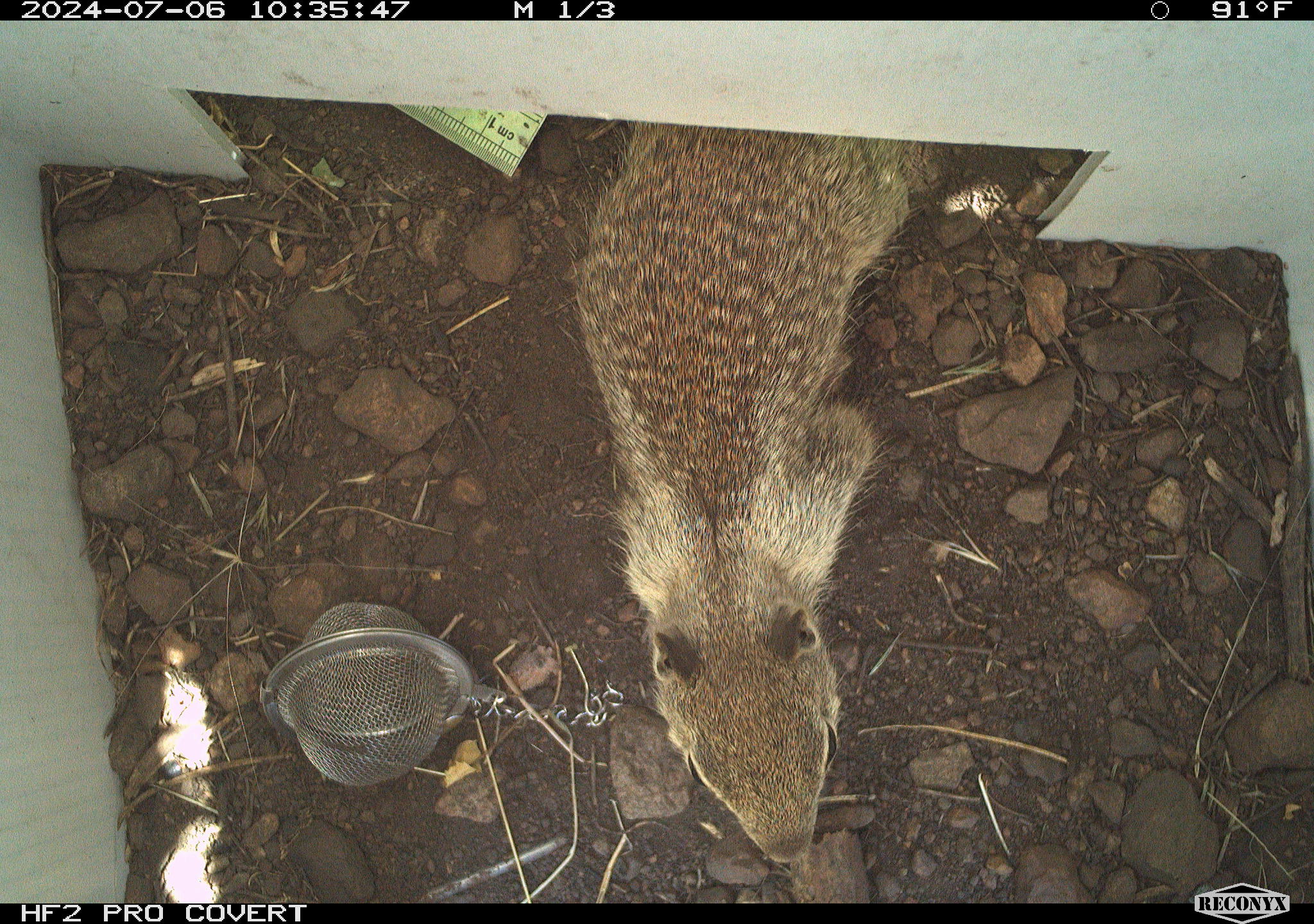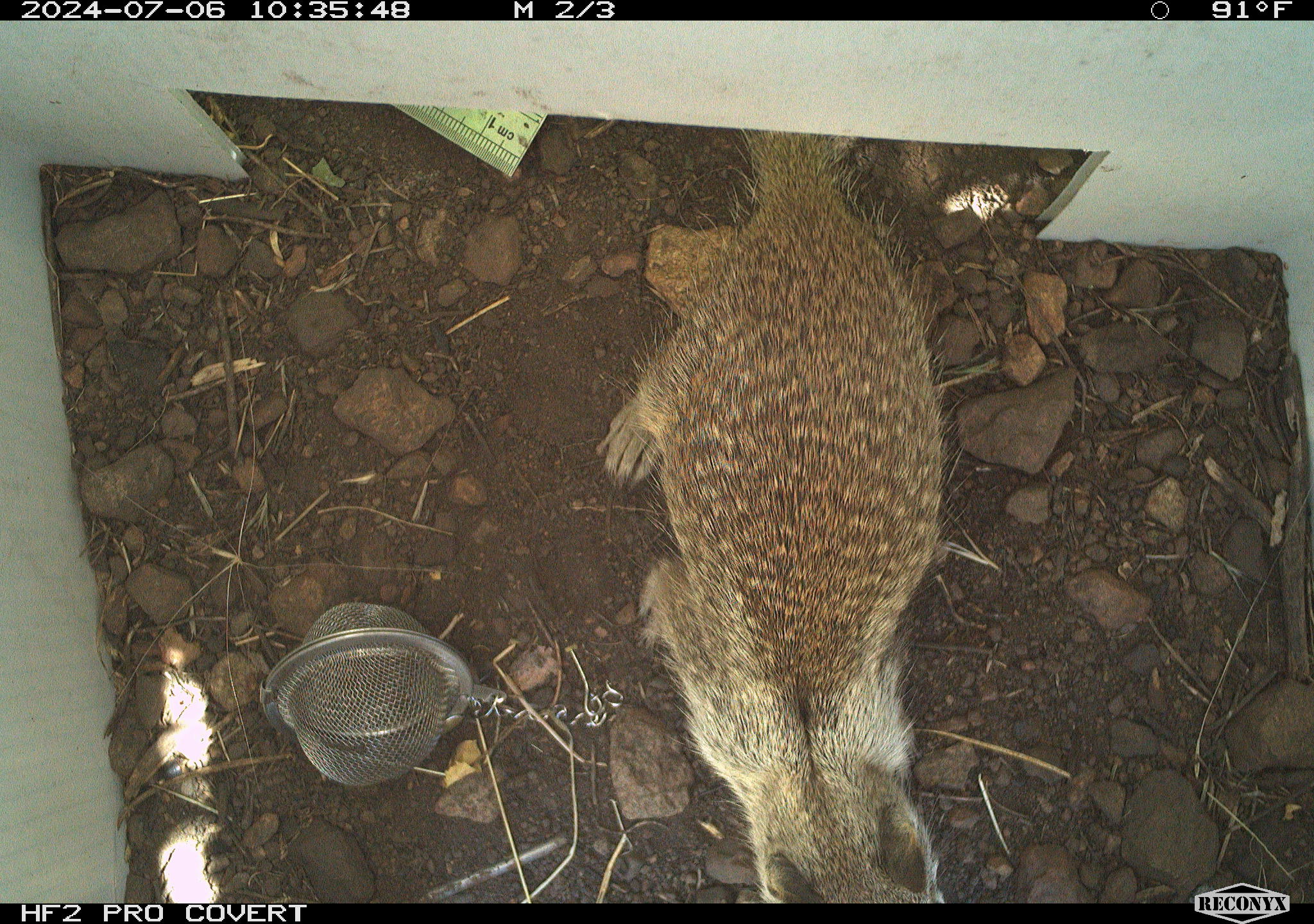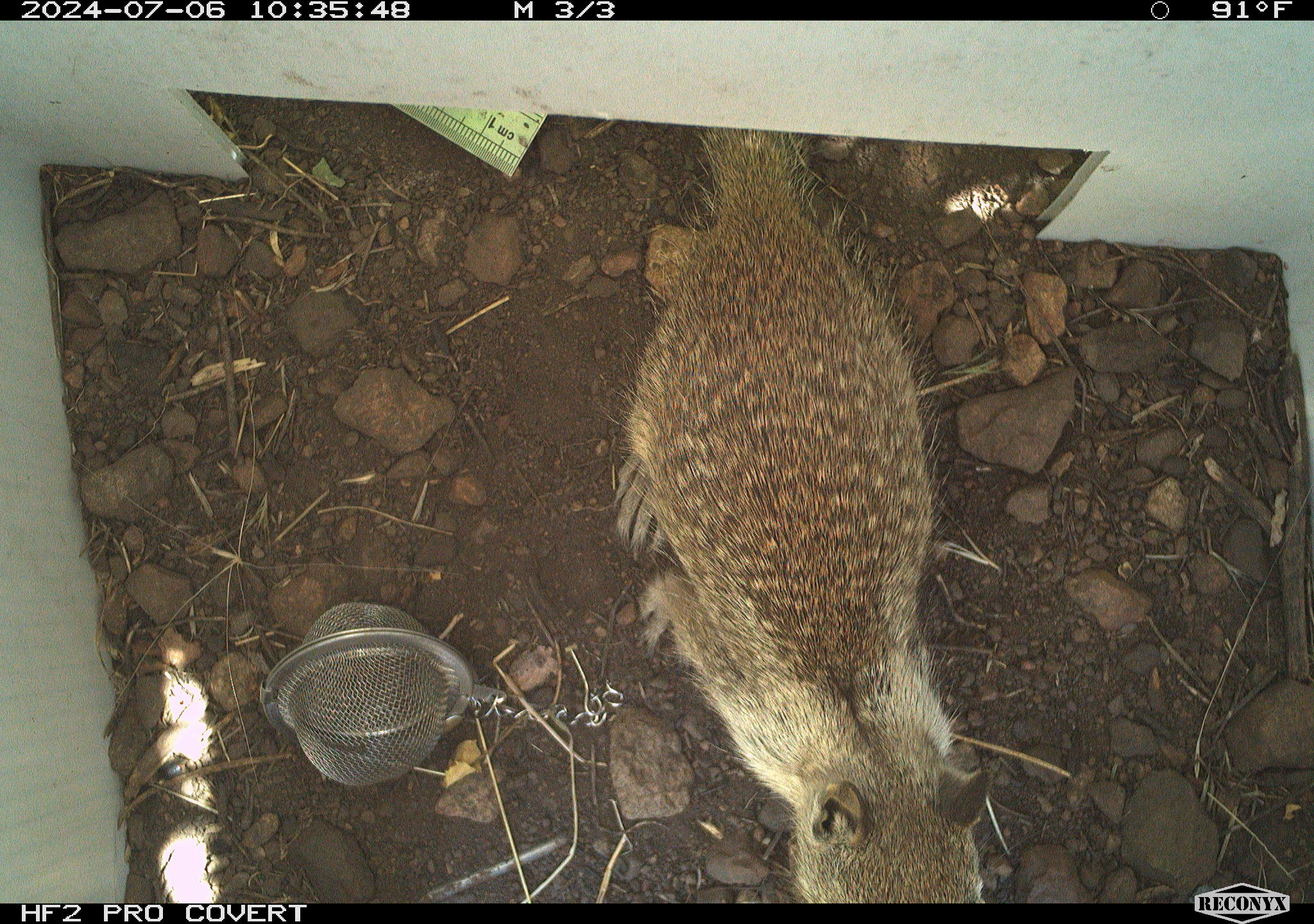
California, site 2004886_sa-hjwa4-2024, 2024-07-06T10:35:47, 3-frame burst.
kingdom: Animalia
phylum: Chordata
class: Mammalia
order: Rodentia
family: Sciuridae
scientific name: Sciuridae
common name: squirrels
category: sciuridae family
Sciuridae family (squirrels) (Sciuridae).